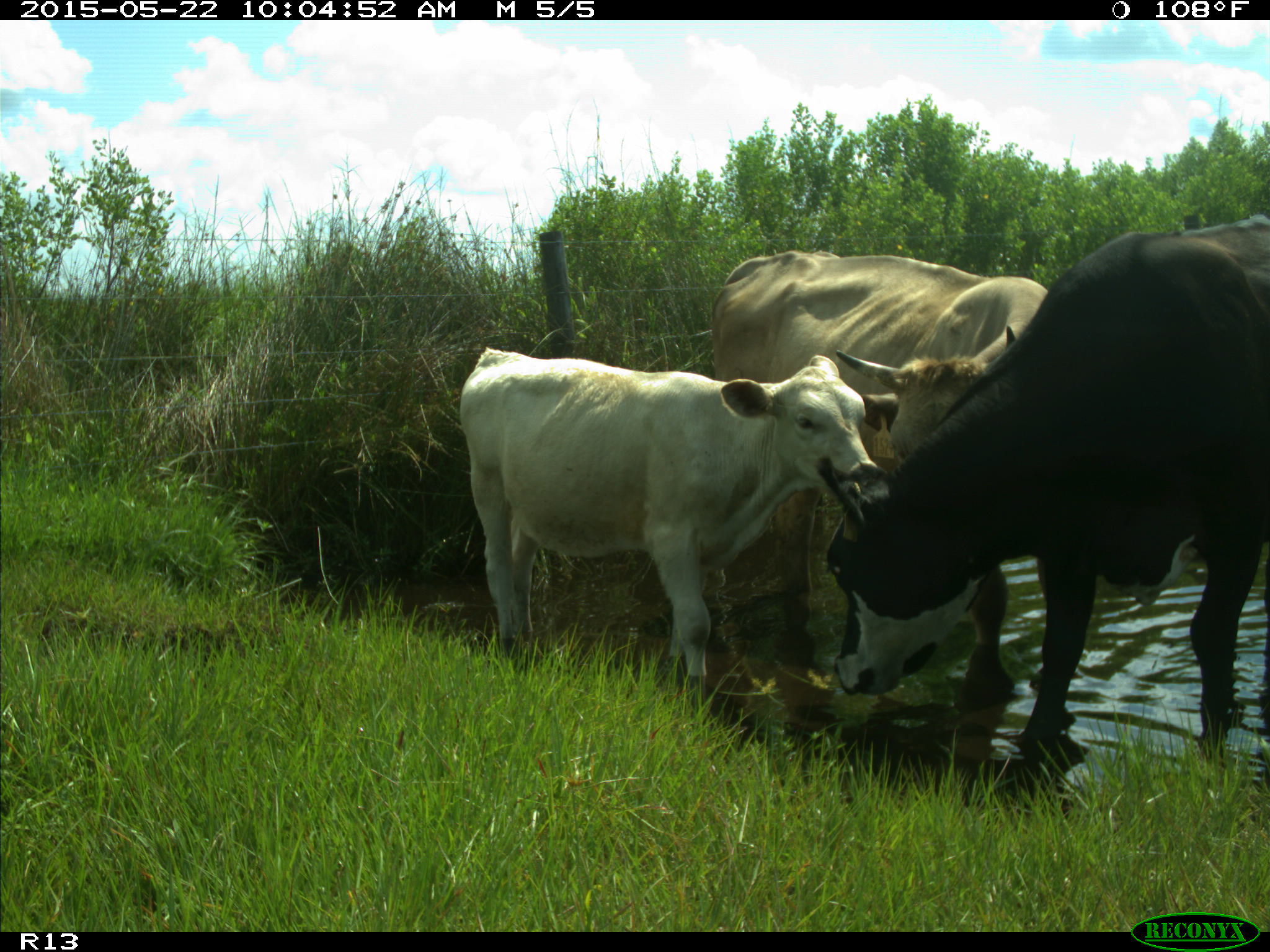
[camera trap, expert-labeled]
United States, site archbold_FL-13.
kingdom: Animalia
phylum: Chordata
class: Mammalia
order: Artiodactyla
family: Bovidae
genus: Bos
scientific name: Bos taurus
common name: domestic cow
Bos taurus (domestic cow).